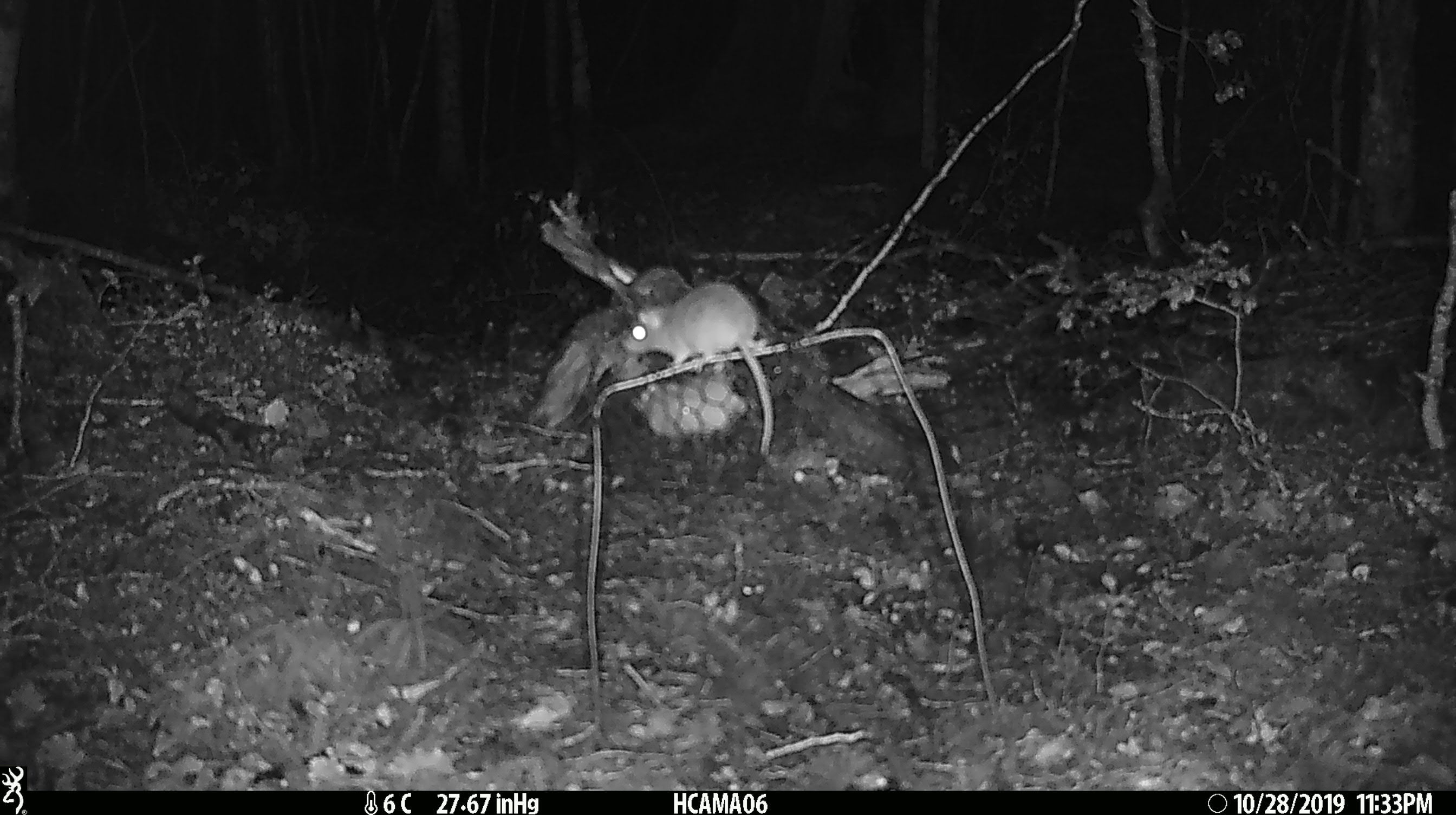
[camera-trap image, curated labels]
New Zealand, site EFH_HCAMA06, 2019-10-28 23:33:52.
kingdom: Animalia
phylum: Chordata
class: Mammalia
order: Rodentia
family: Muridae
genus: Mus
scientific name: Mus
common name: mouse